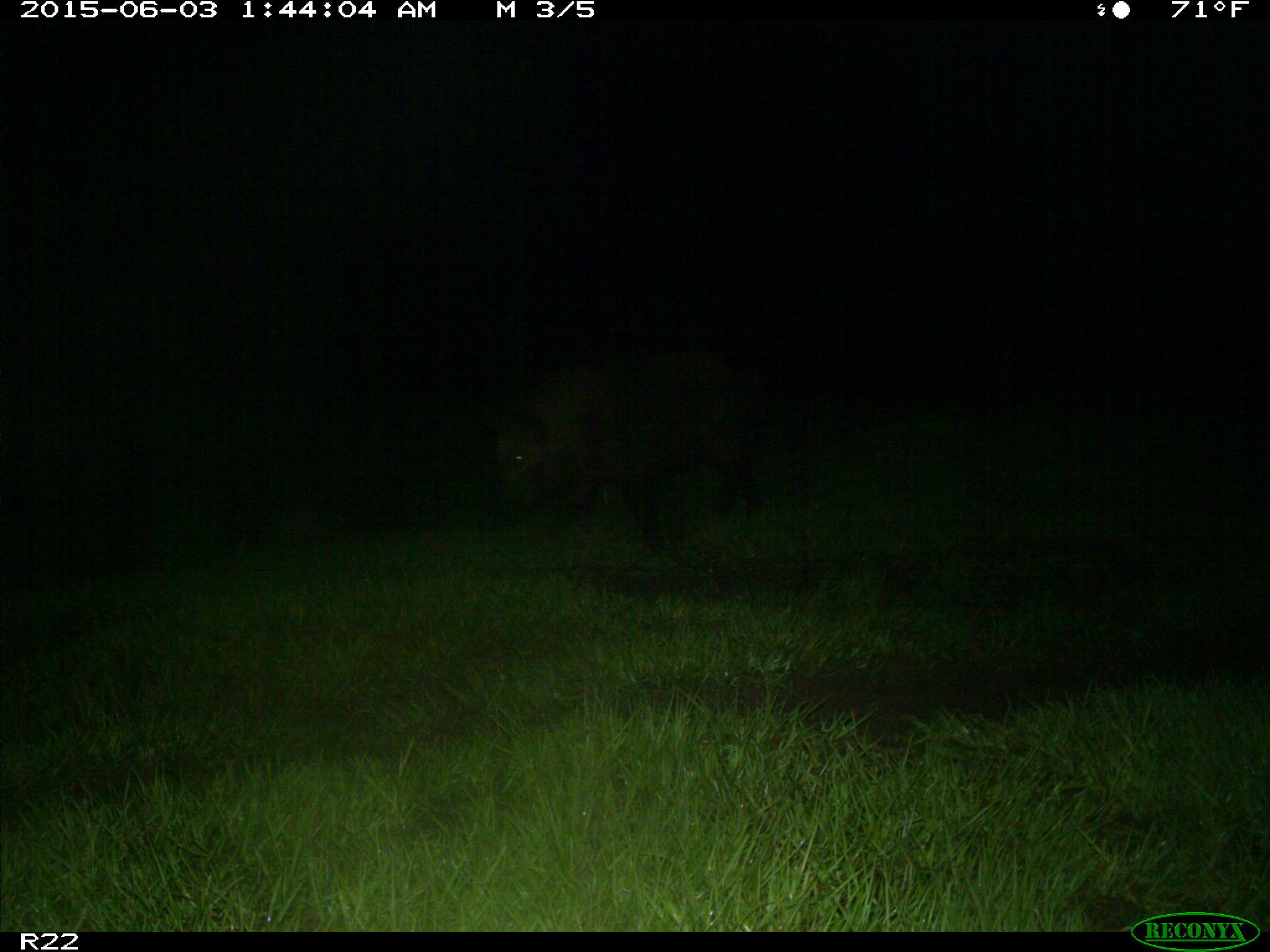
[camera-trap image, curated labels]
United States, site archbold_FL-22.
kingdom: Animalia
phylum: Chordata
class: Mammalia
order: Artiodactyla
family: Bovidae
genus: Bos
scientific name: Bos taurus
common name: domestic cow